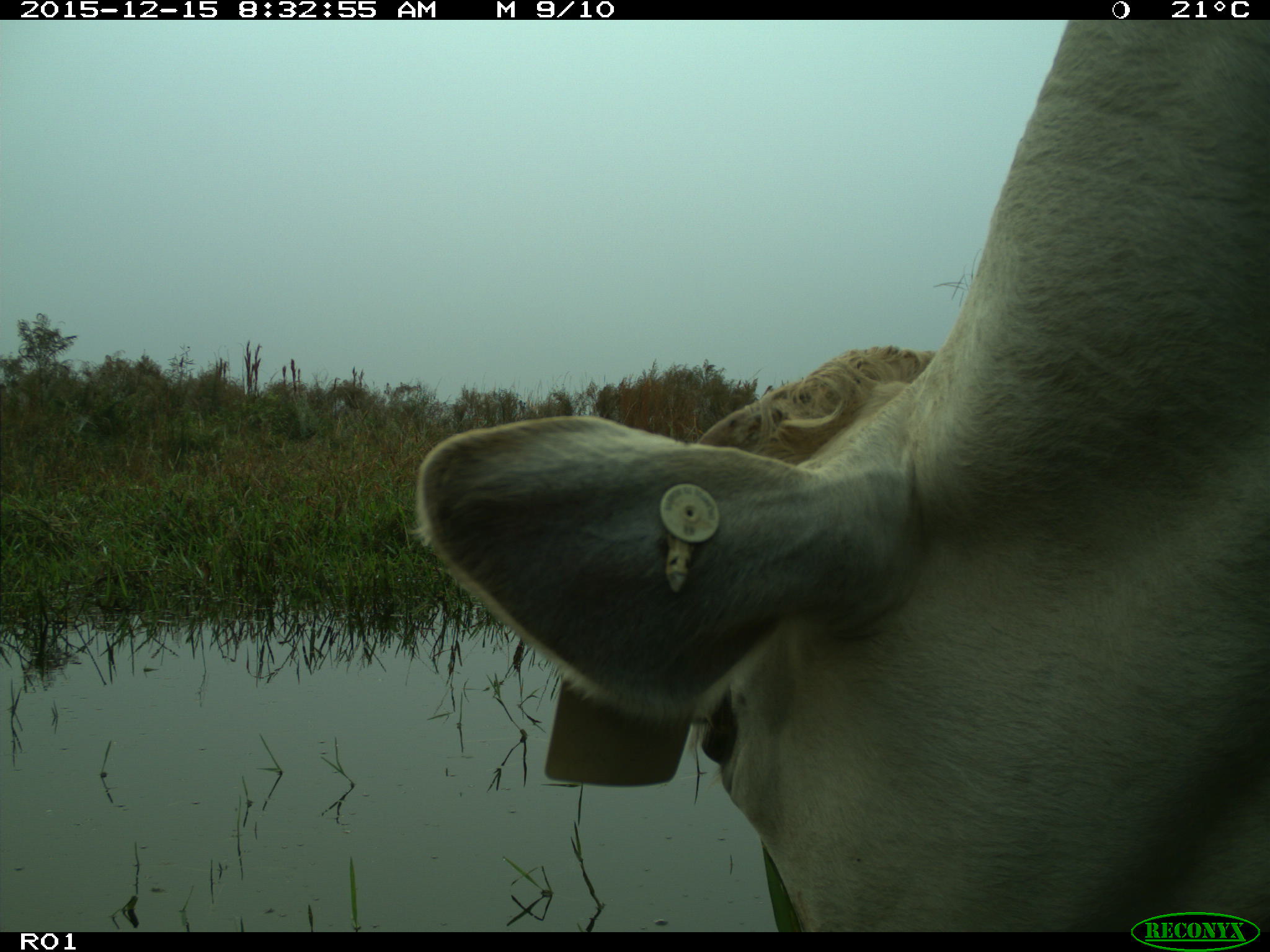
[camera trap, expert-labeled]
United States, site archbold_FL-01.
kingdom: Animalia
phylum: Chordata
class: Mammalia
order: Artiodactyla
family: Bovidae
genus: Bos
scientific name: Bos taurus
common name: domestic cow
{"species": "Bos taurus (domestic cow)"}